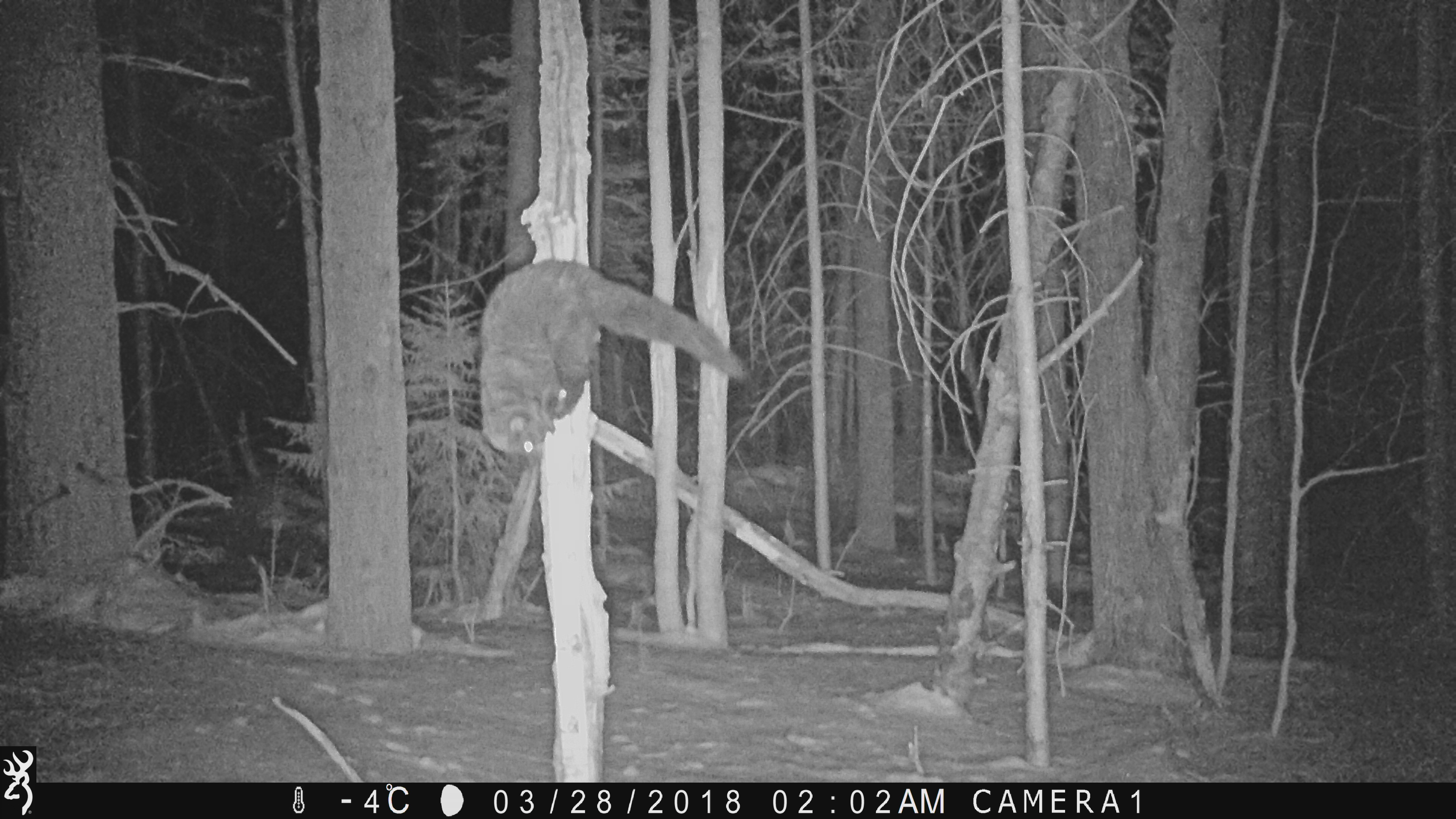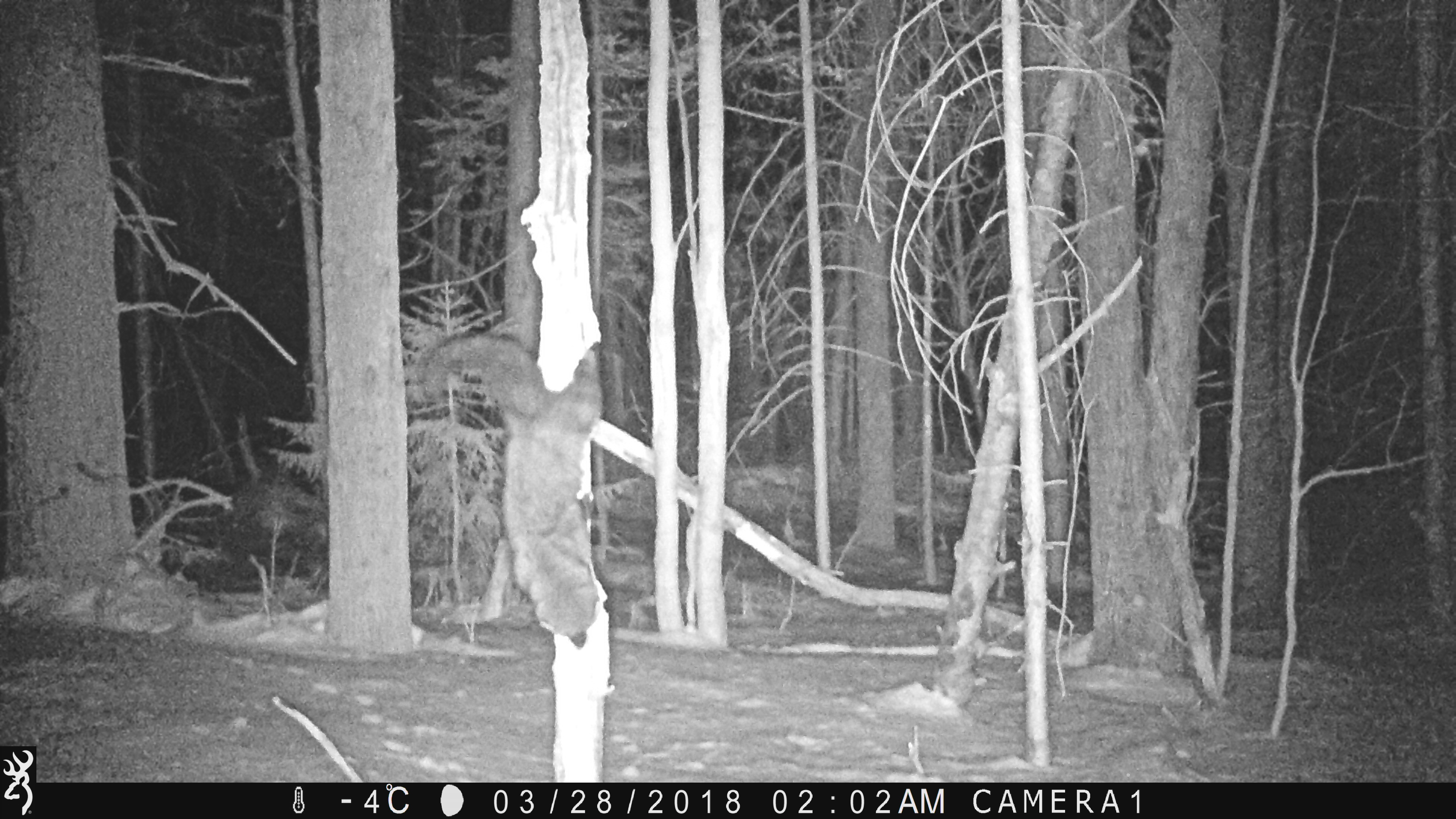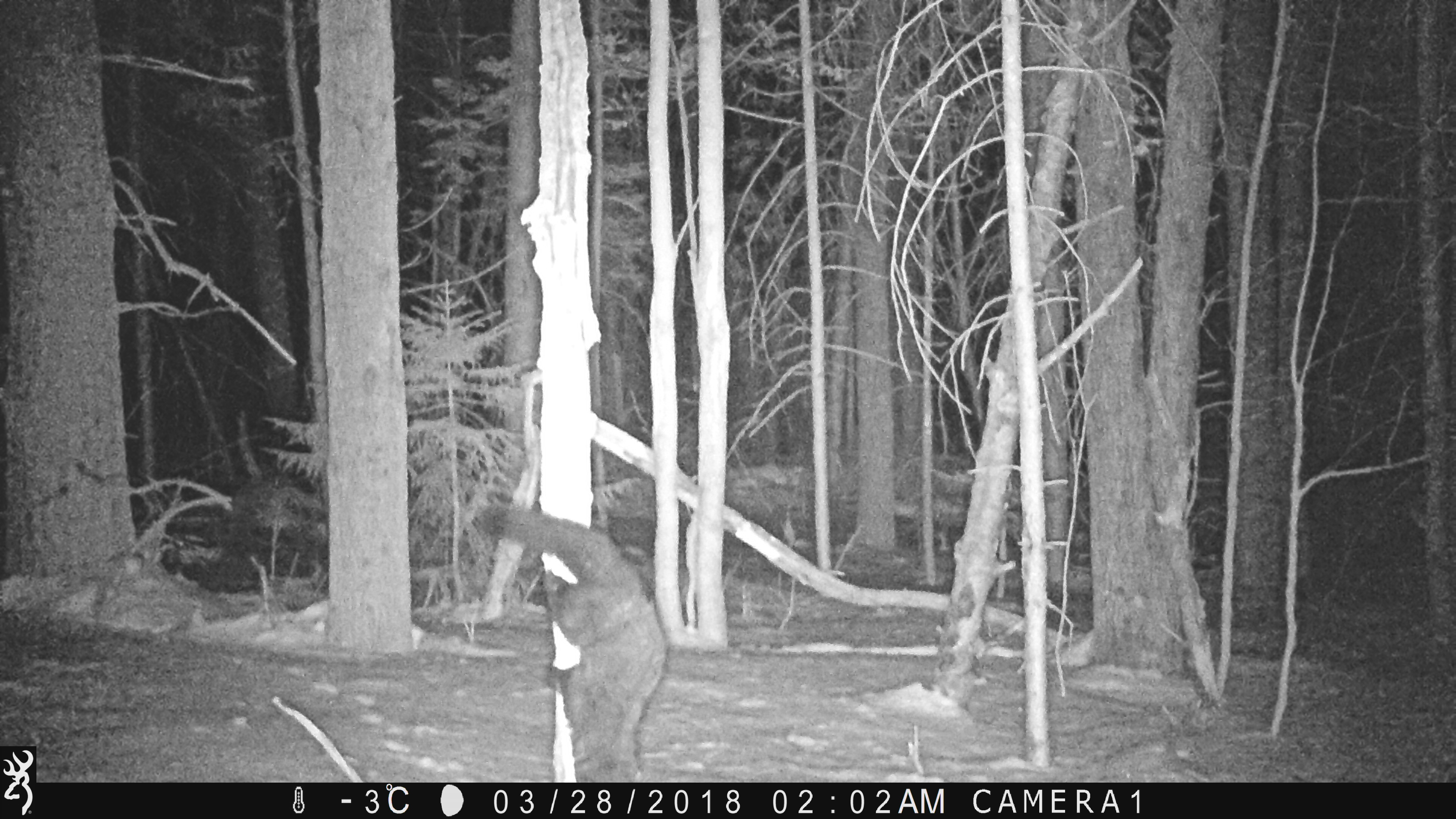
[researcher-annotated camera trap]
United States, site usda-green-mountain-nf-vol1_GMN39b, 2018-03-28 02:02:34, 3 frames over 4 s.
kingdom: Animalia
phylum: Chordata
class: Mammalia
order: Carnivora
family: Mustelidae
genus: Pekania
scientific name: Pekania pennanti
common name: fisher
Fisher (Pekania pennanti).